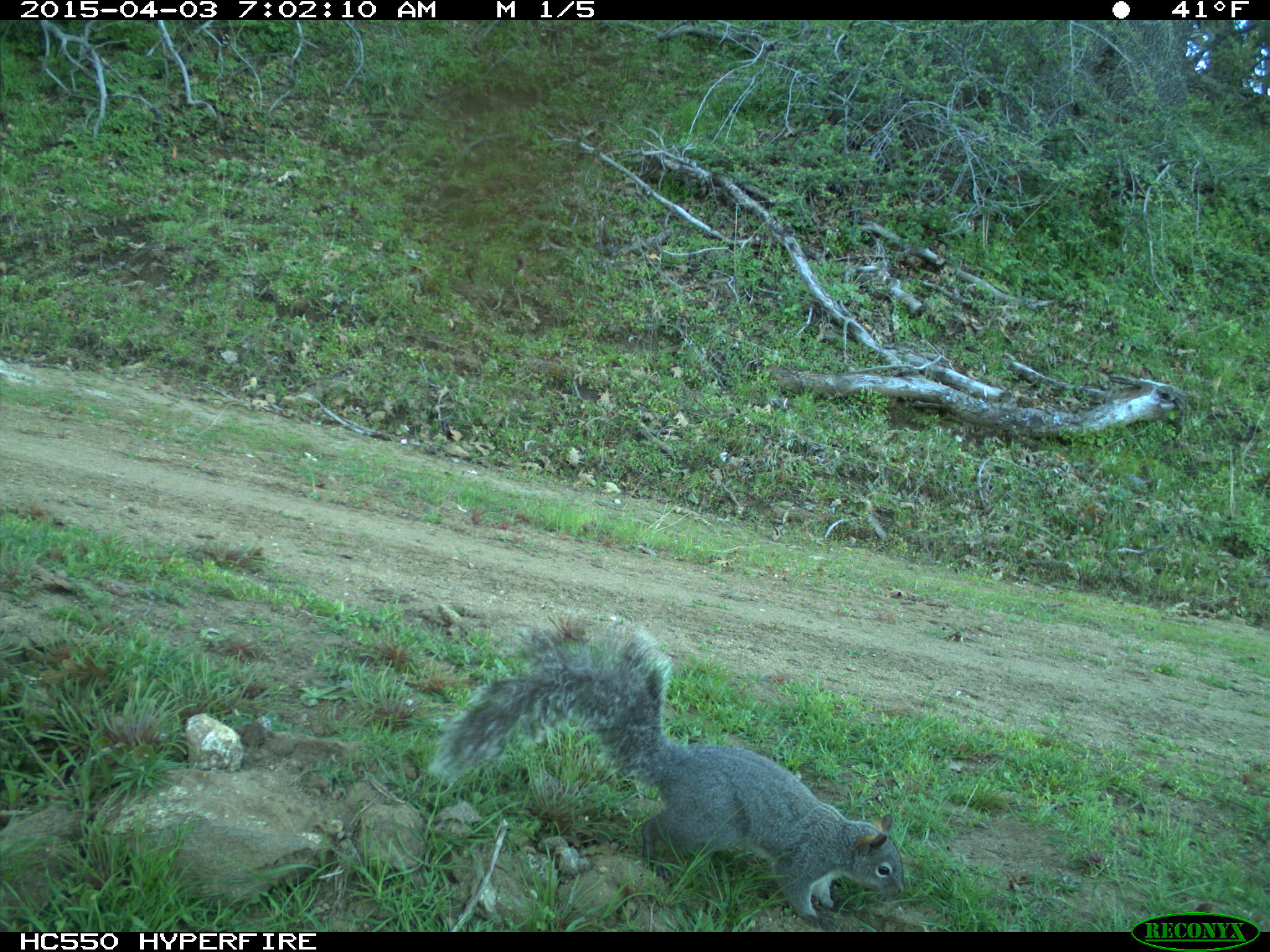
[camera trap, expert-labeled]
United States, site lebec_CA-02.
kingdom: Animalia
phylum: Chordata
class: Mammalia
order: Rodentia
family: Sciuridae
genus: Sciurus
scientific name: Sciurus carolinensis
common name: eastern gray squirrel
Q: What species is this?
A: Sciurus carolinensis (eastern gray squirrel).